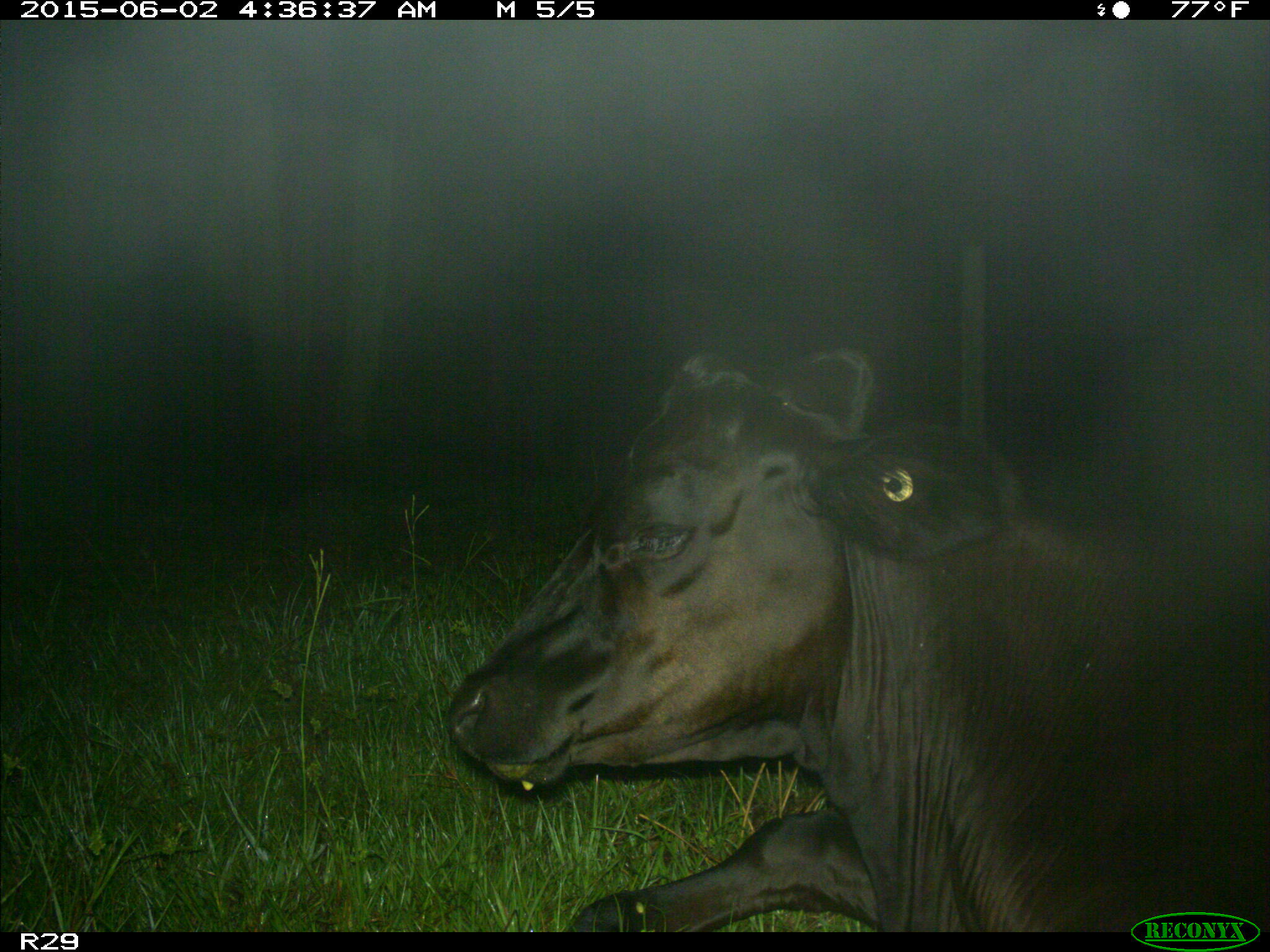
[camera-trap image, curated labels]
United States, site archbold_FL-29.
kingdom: Animalia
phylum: Chordata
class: Mammalia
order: Artiodactyla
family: Bovidae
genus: Bos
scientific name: Bos taurus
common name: domestic cow